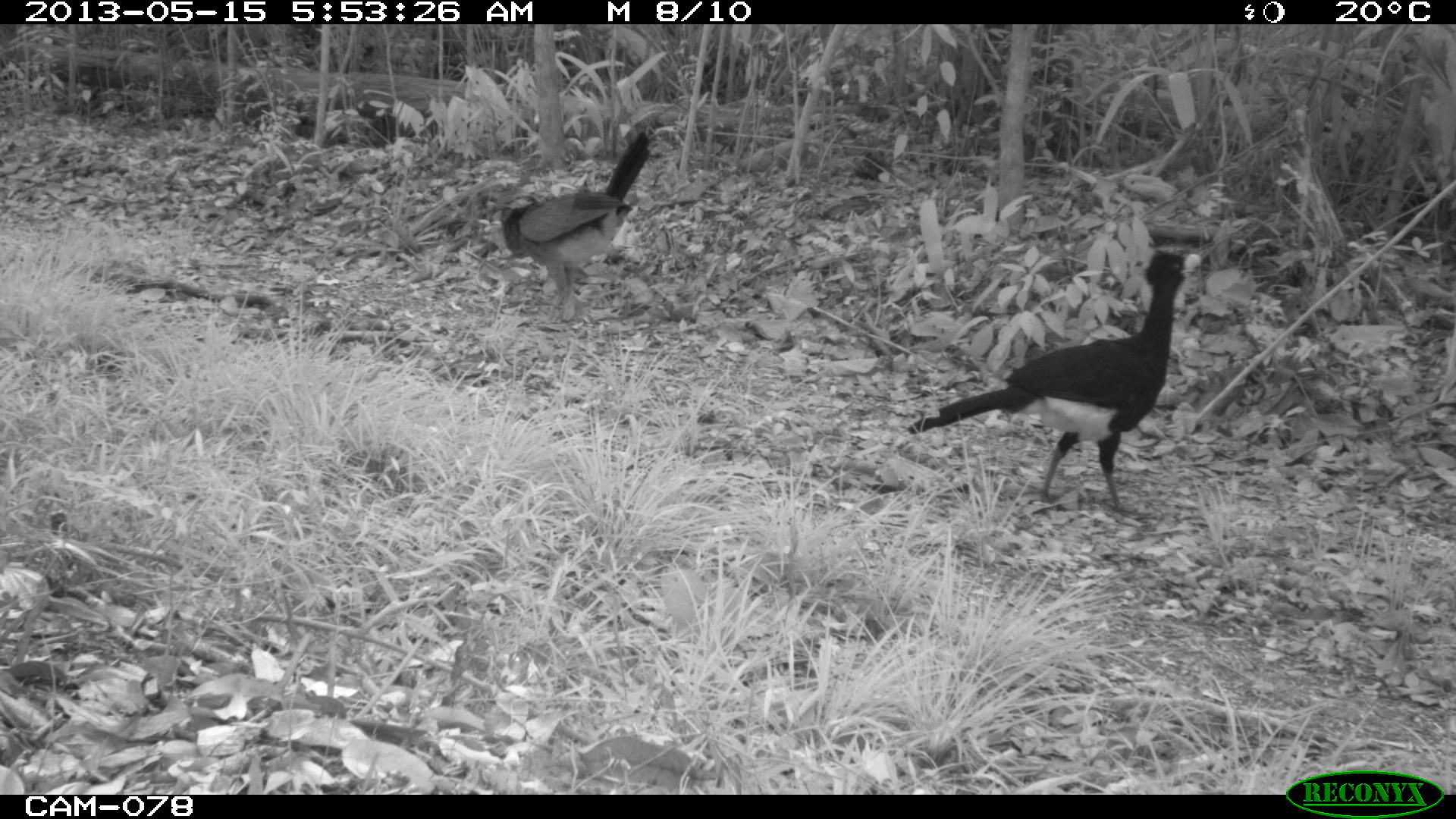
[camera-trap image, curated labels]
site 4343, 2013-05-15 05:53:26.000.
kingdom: Animalia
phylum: Chordata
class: Aves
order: Galliformes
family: Cracidae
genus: Crax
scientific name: Crax rubra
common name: great curassow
Crax rubra (great curassow), count 3.